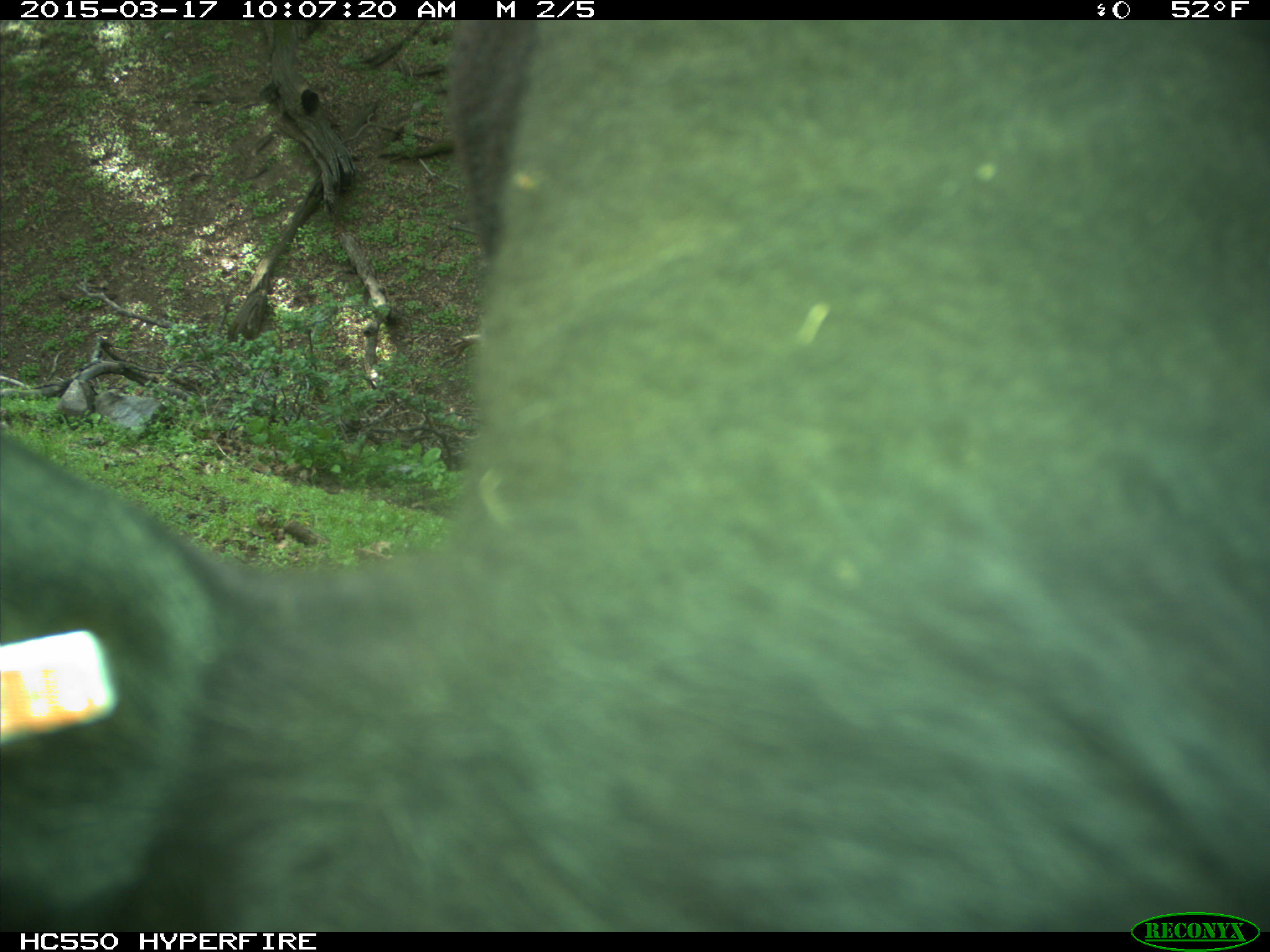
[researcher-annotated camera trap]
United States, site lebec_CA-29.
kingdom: Animalia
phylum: Chordata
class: Mammalia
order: Artiodactyla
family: Bovidae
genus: Bos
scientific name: Bos taurus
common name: domestic cow